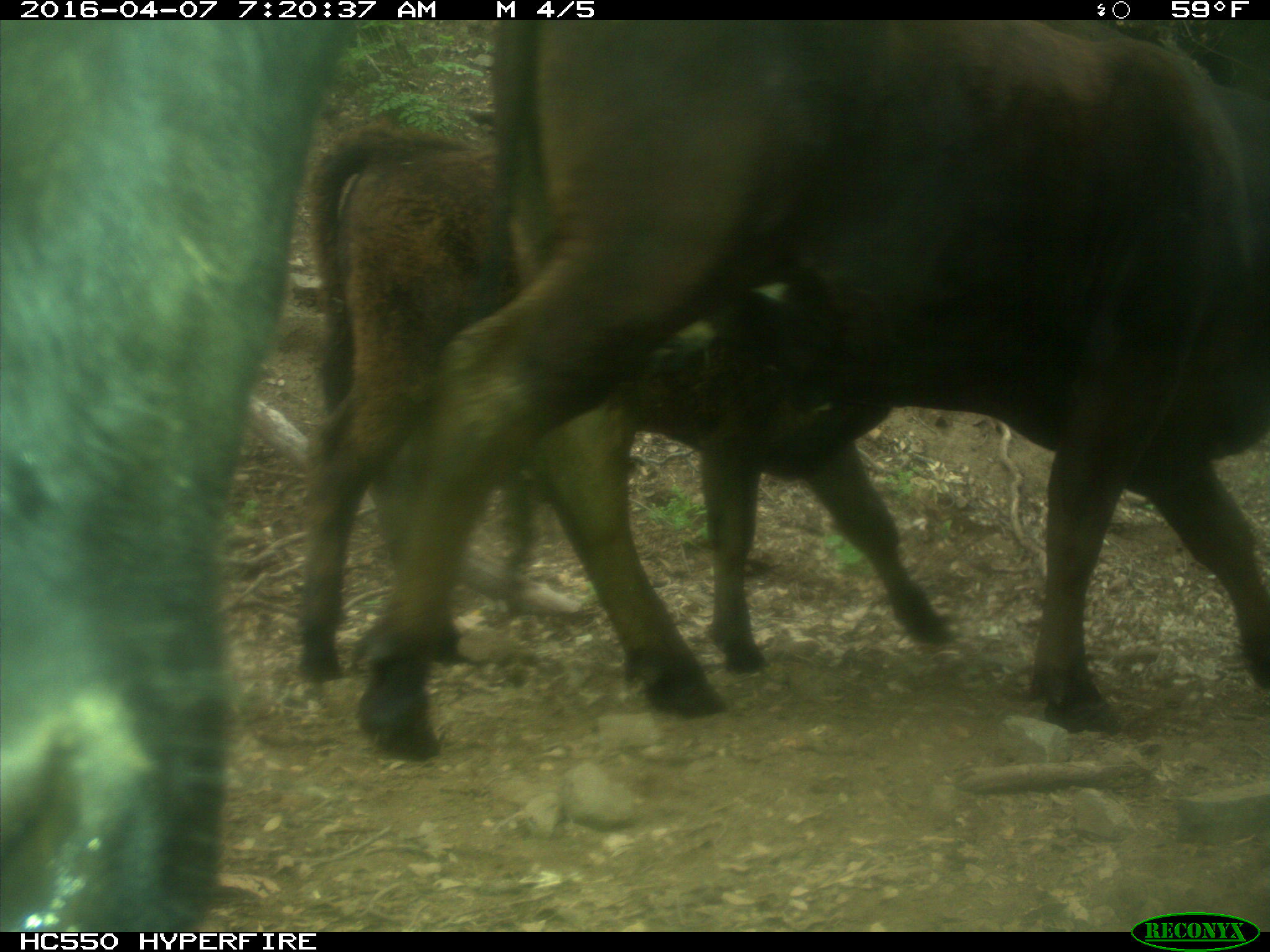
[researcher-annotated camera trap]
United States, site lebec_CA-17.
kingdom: Animalia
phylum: Chordata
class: Mammalia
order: Artiodactyla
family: Bovidae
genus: Bos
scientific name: Bos taurus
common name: domestic cow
Bos taurus (domestic cow).